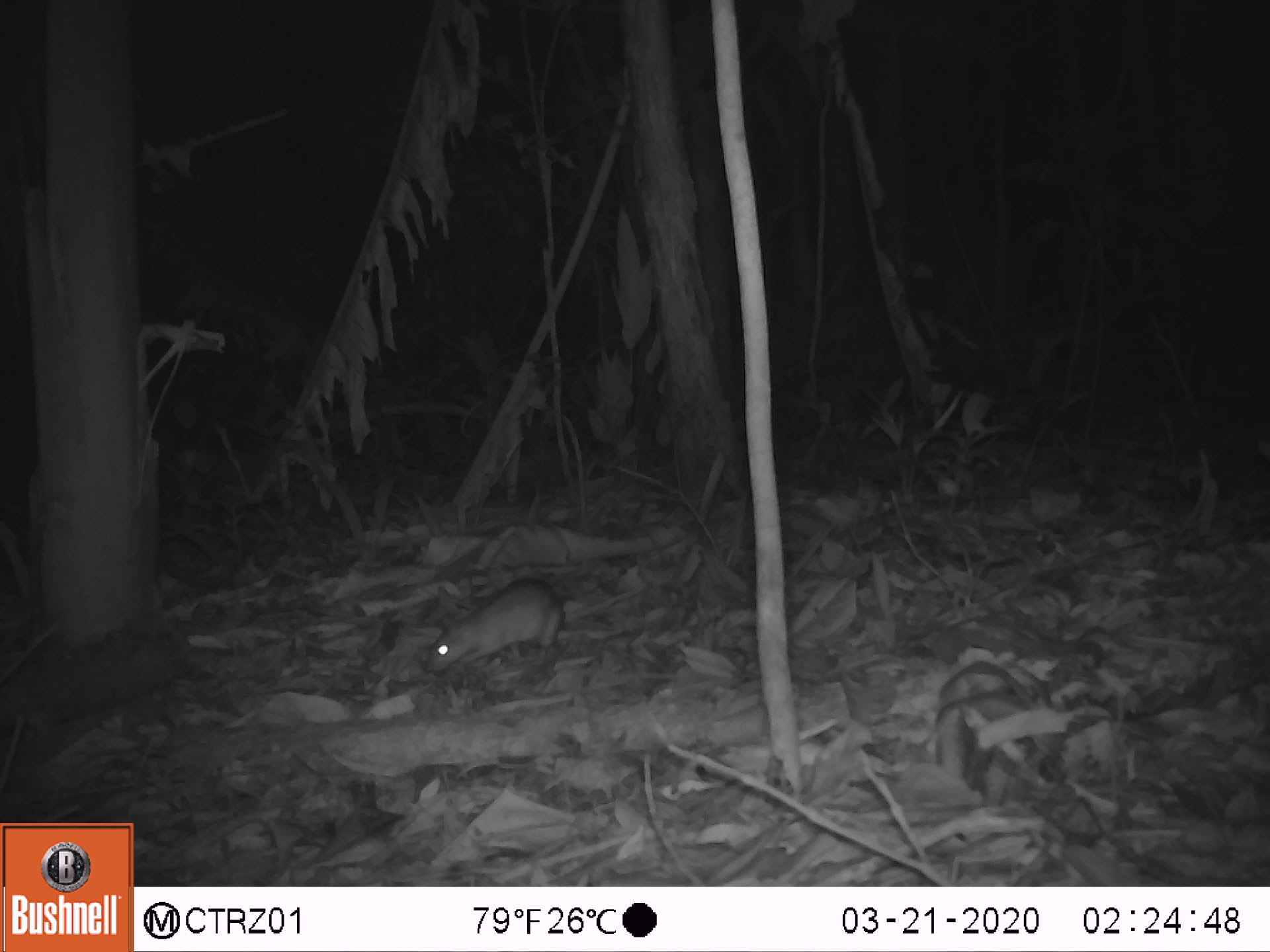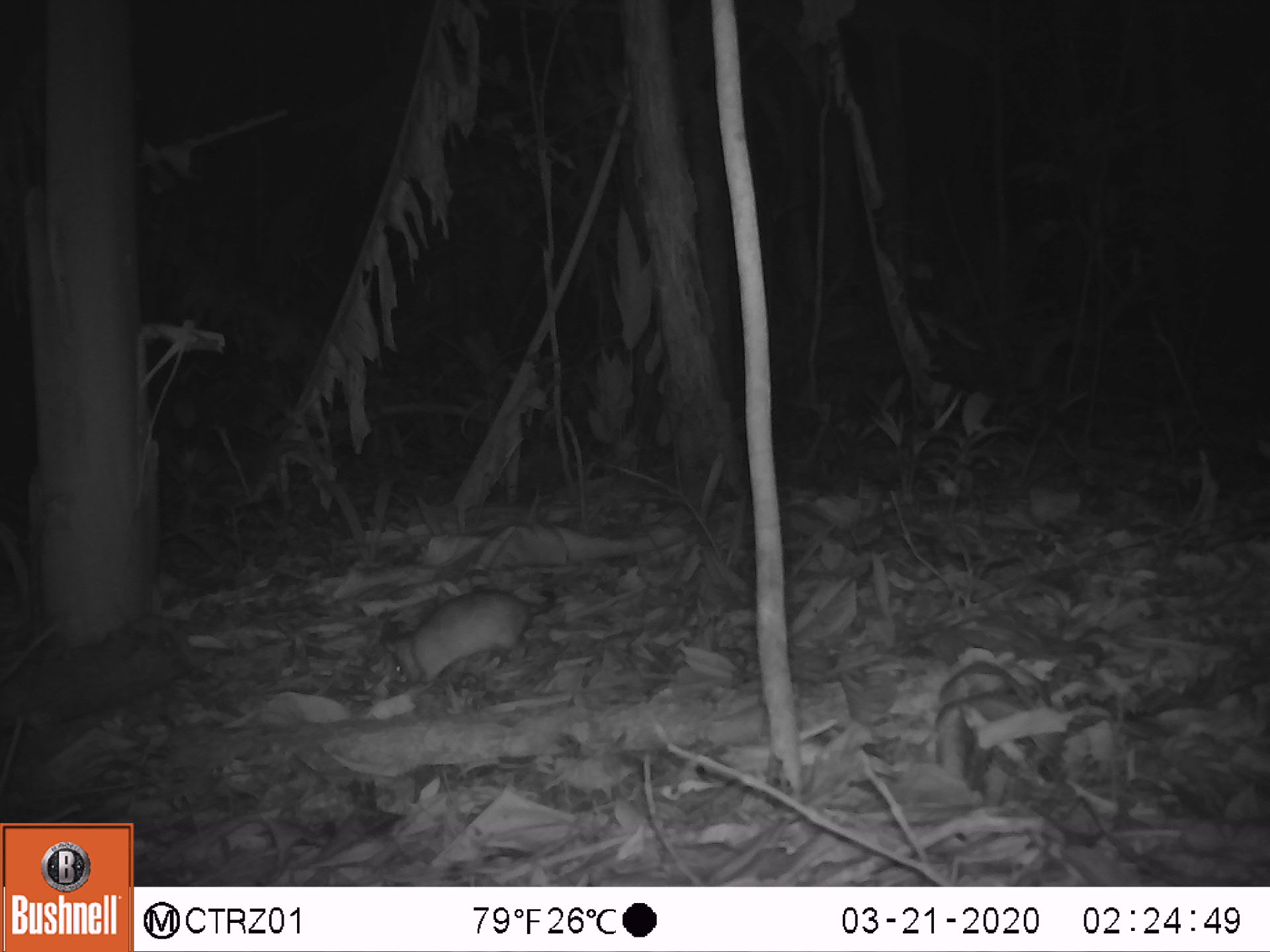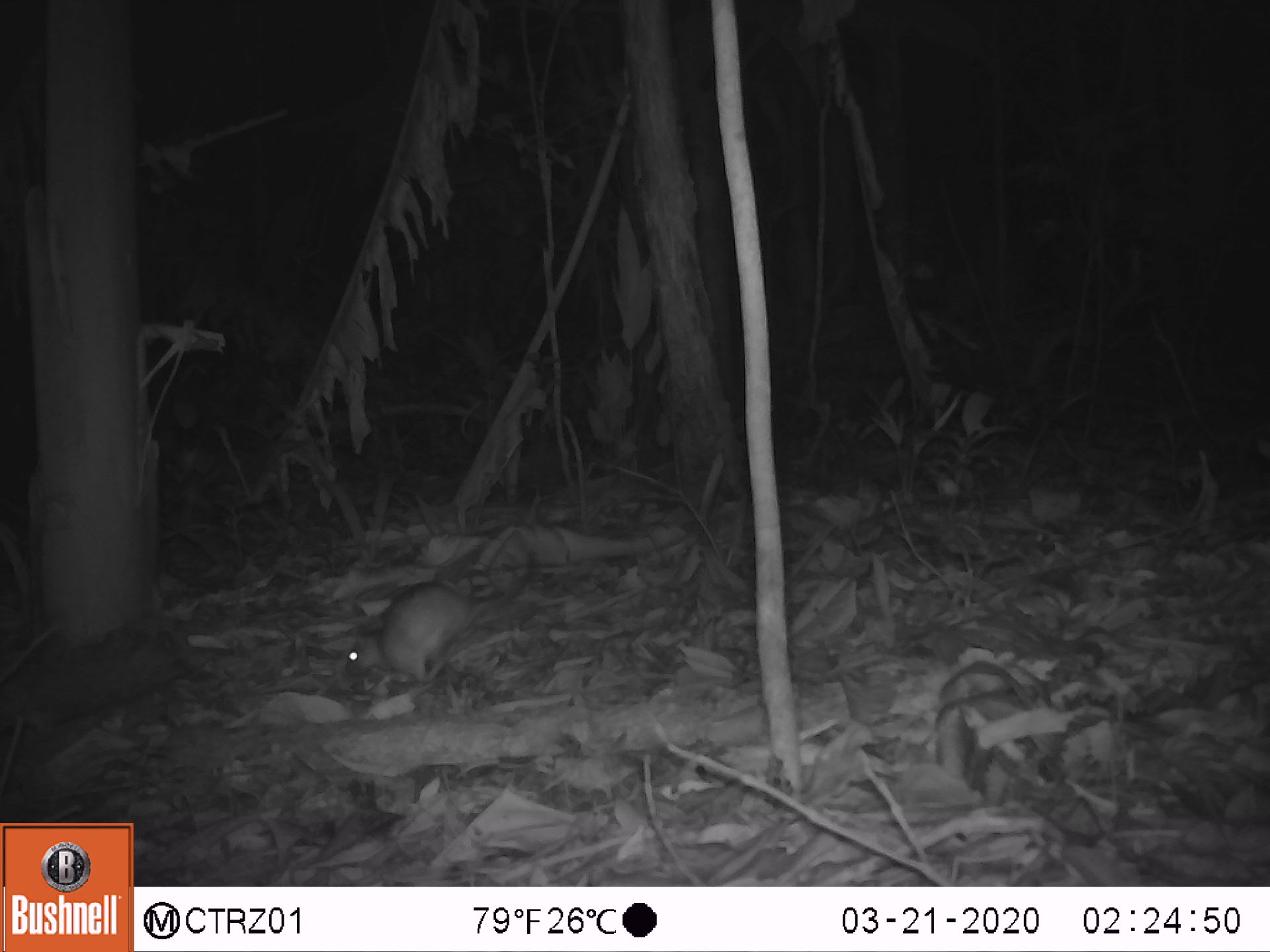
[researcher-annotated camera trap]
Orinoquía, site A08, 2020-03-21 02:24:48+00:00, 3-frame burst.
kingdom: Animalia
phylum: Chordata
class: Mammalia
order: Rodentia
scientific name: Rodentia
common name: rodent